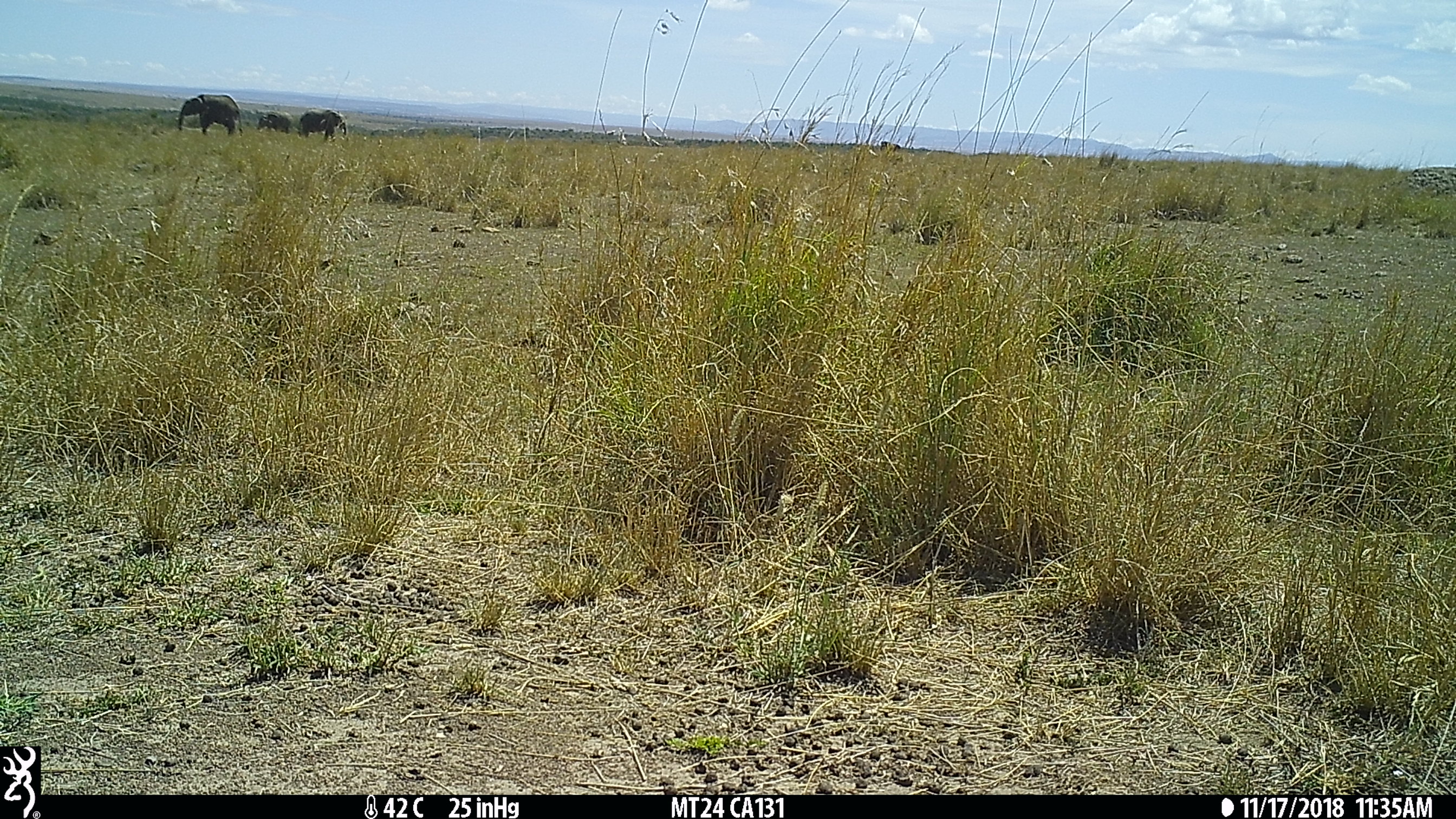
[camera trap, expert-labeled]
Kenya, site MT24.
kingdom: Animalia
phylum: Chordata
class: Mammalia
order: Proboscidea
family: Elephantidae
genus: Loxodonta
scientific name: Loxodonta africana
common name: elephant